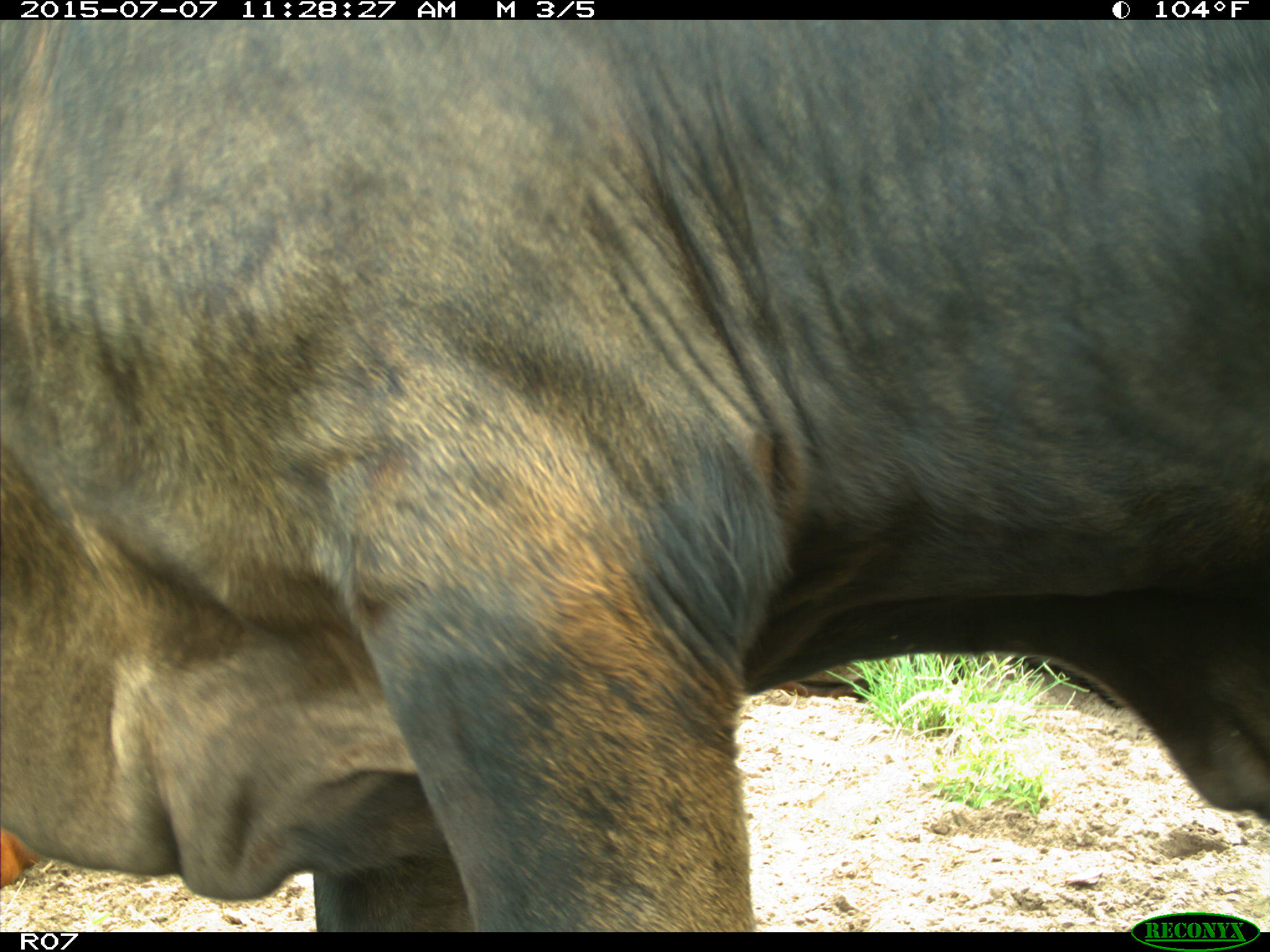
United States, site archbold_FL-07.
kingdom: Animalia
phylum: Chordata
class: Mammalia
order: Artiodactyla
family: Bovidae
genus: Bos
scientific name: Bos taurus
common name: domestic cow